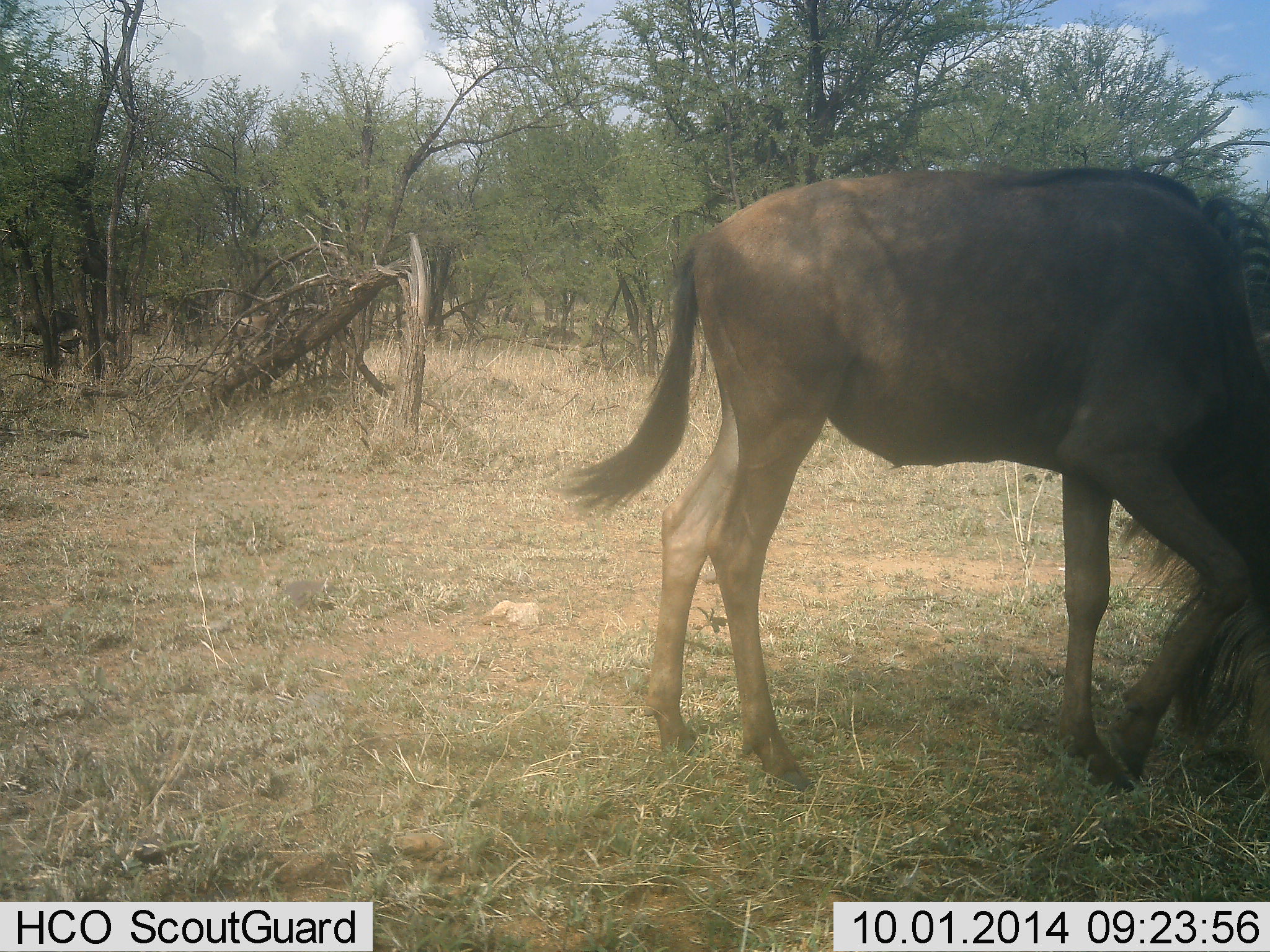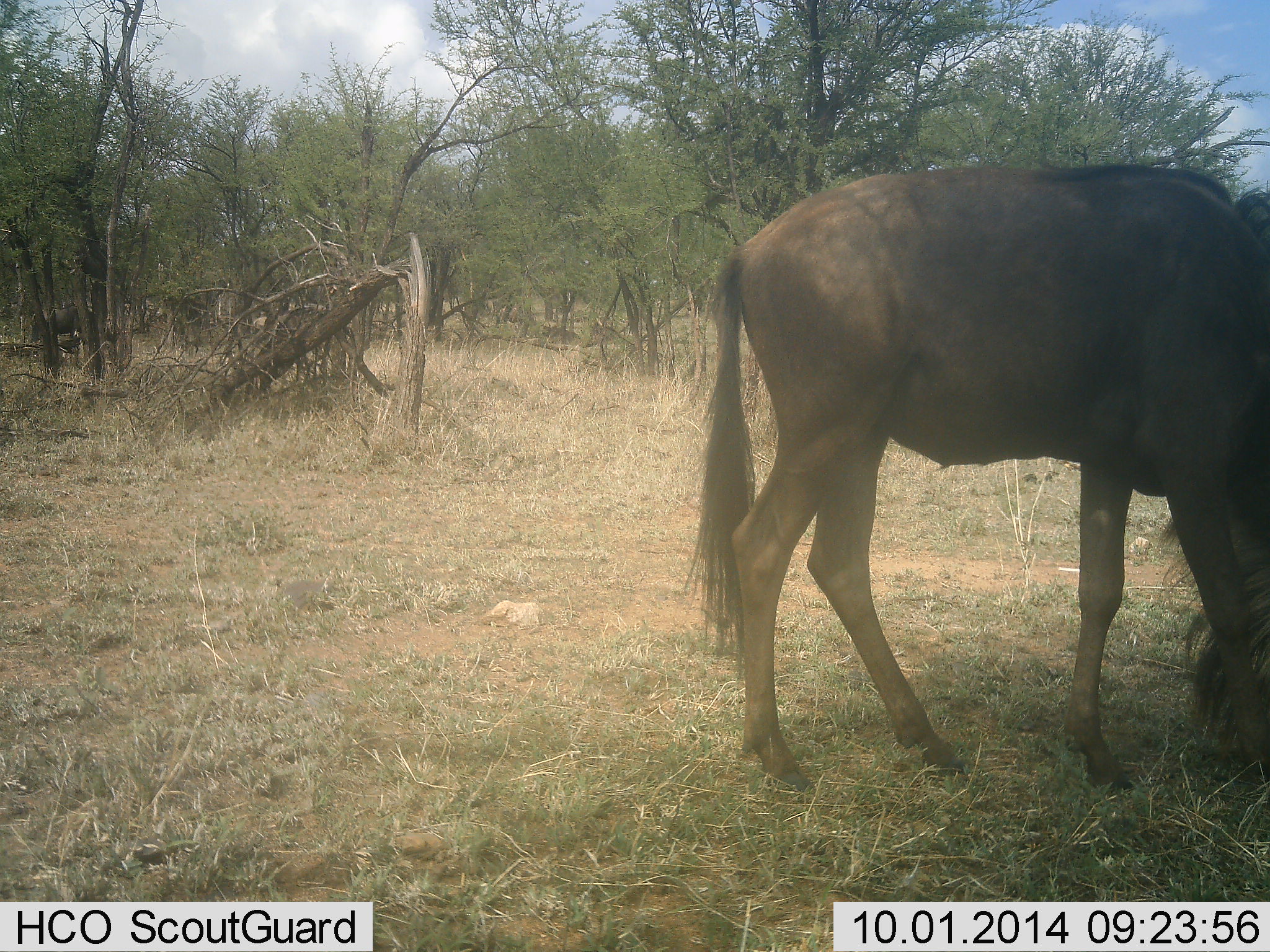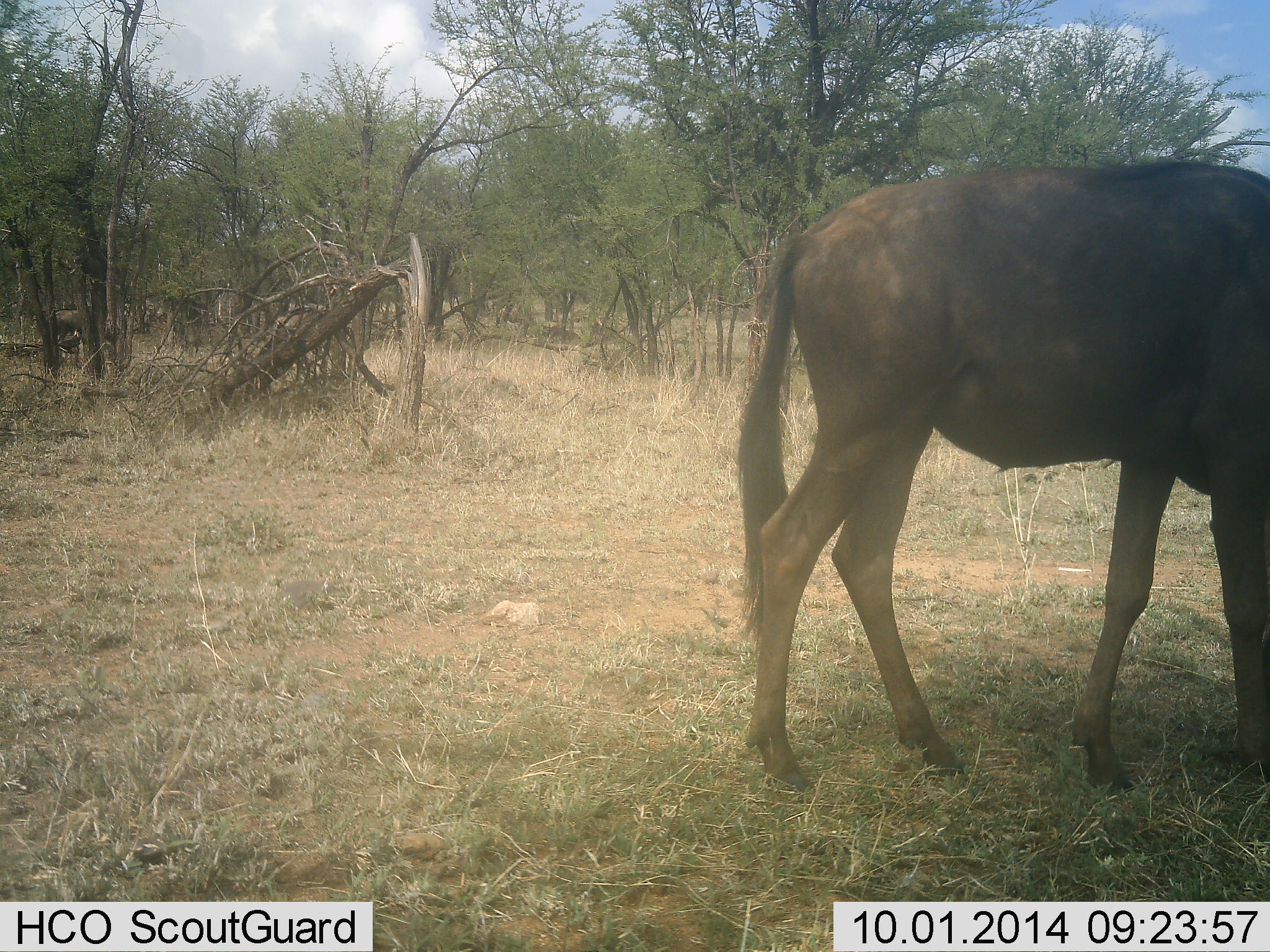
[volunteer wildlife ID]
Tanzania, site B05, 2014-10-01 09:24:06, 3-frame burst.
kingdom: Animalia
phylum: Chordata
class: Mammalia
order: Artiodactyla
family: Bovidae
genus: Connochaetes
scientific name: Connochaetes taurinus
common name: blue wildebeest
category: wildebeest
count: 3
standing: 0%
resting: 0%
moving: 50%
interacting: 0%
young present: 0%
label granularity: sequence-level